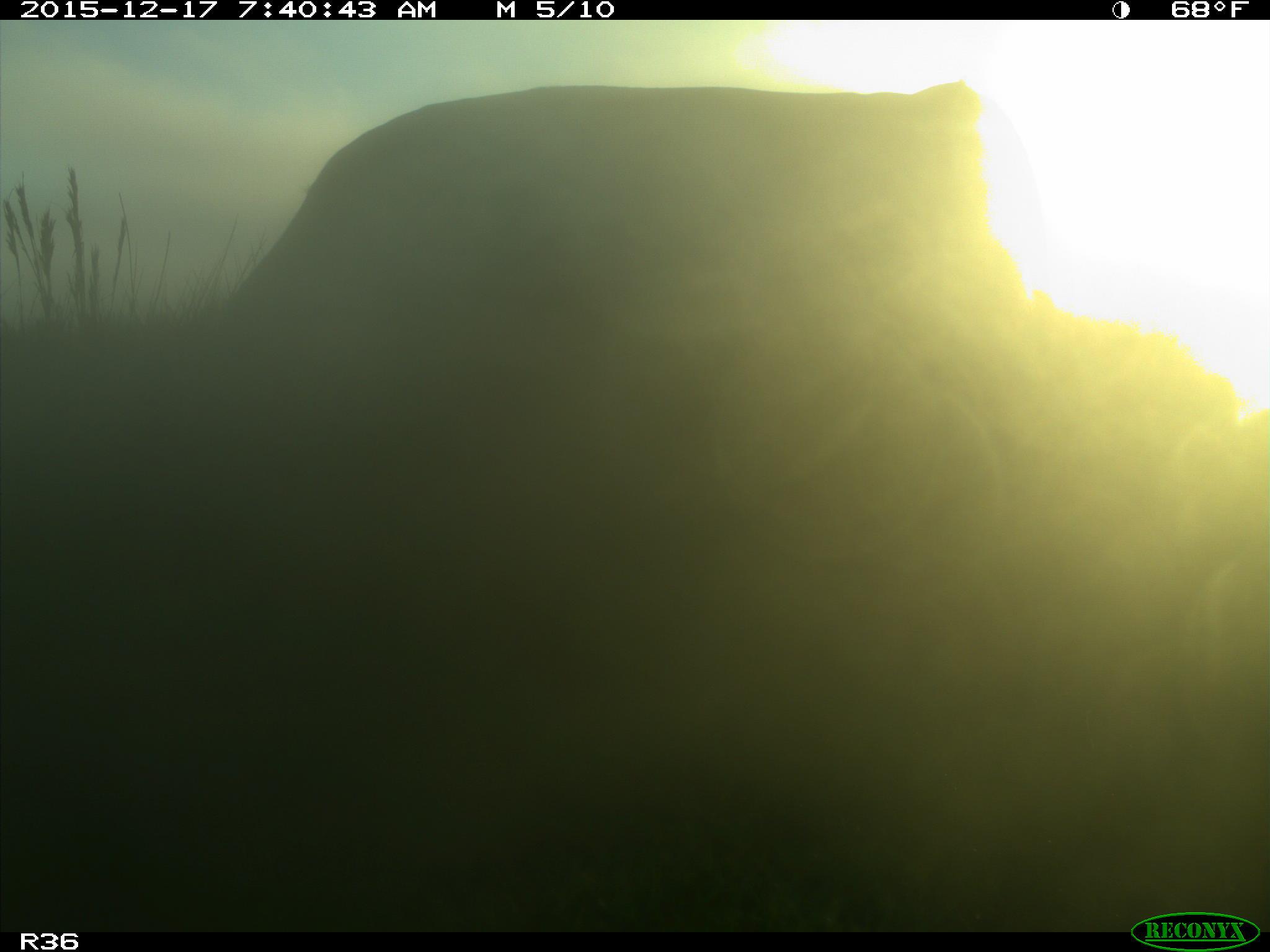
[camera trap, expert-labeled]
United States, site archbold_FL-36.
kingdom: Animalia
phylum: Chordata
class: Mammalia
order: Artiodactyla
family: Bovidae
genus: Bos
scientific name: Bos taurus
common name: domestic cow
Bos taurus (domestic cow).